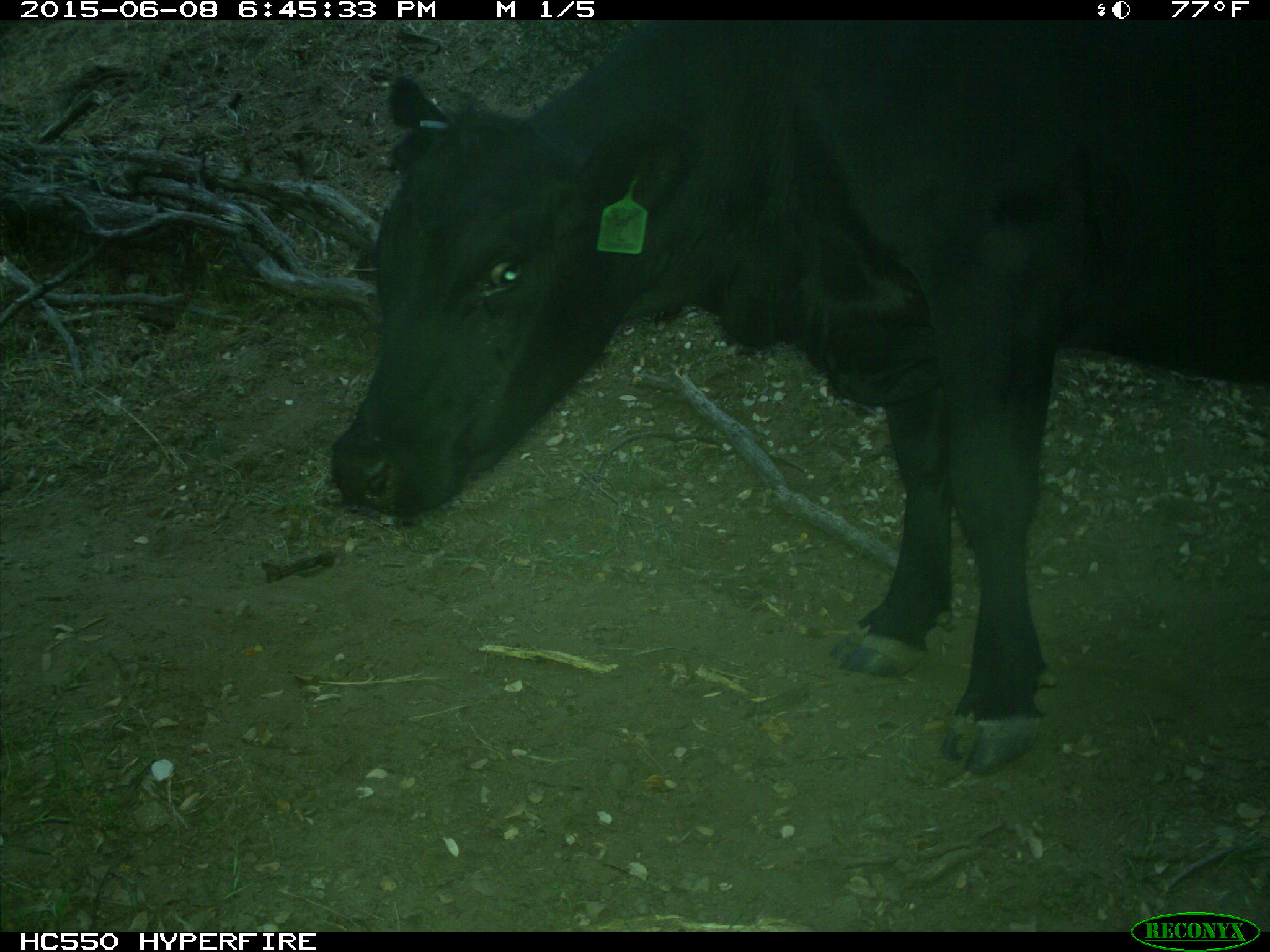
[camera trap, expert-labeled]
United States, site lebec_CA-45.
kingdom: Animalia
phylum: Chordata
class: Mammalia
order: Artiodactyla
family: Bovidae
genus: Bos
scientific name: Bos taurus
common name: domestic cow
Bos taurus (domestic cow).